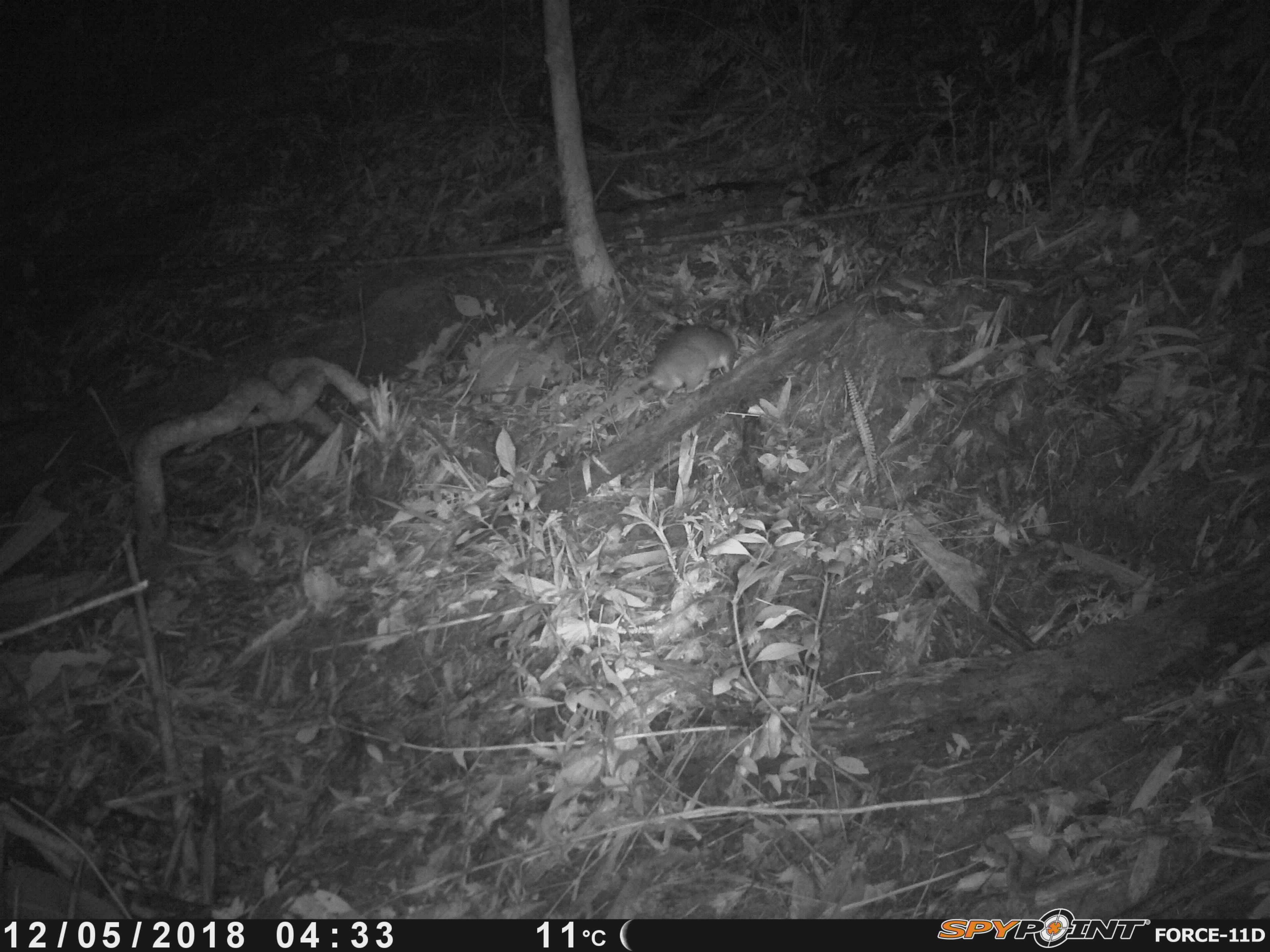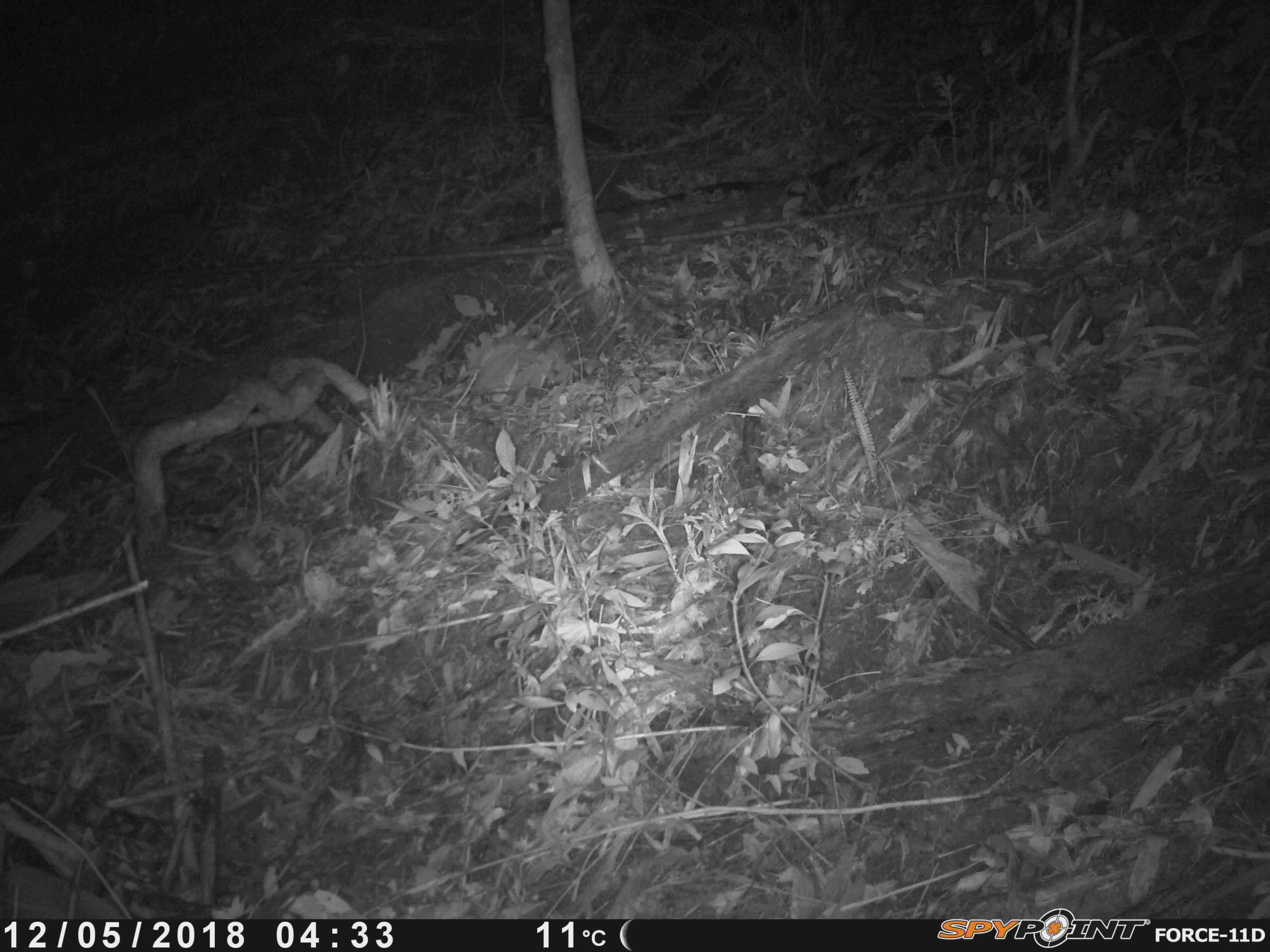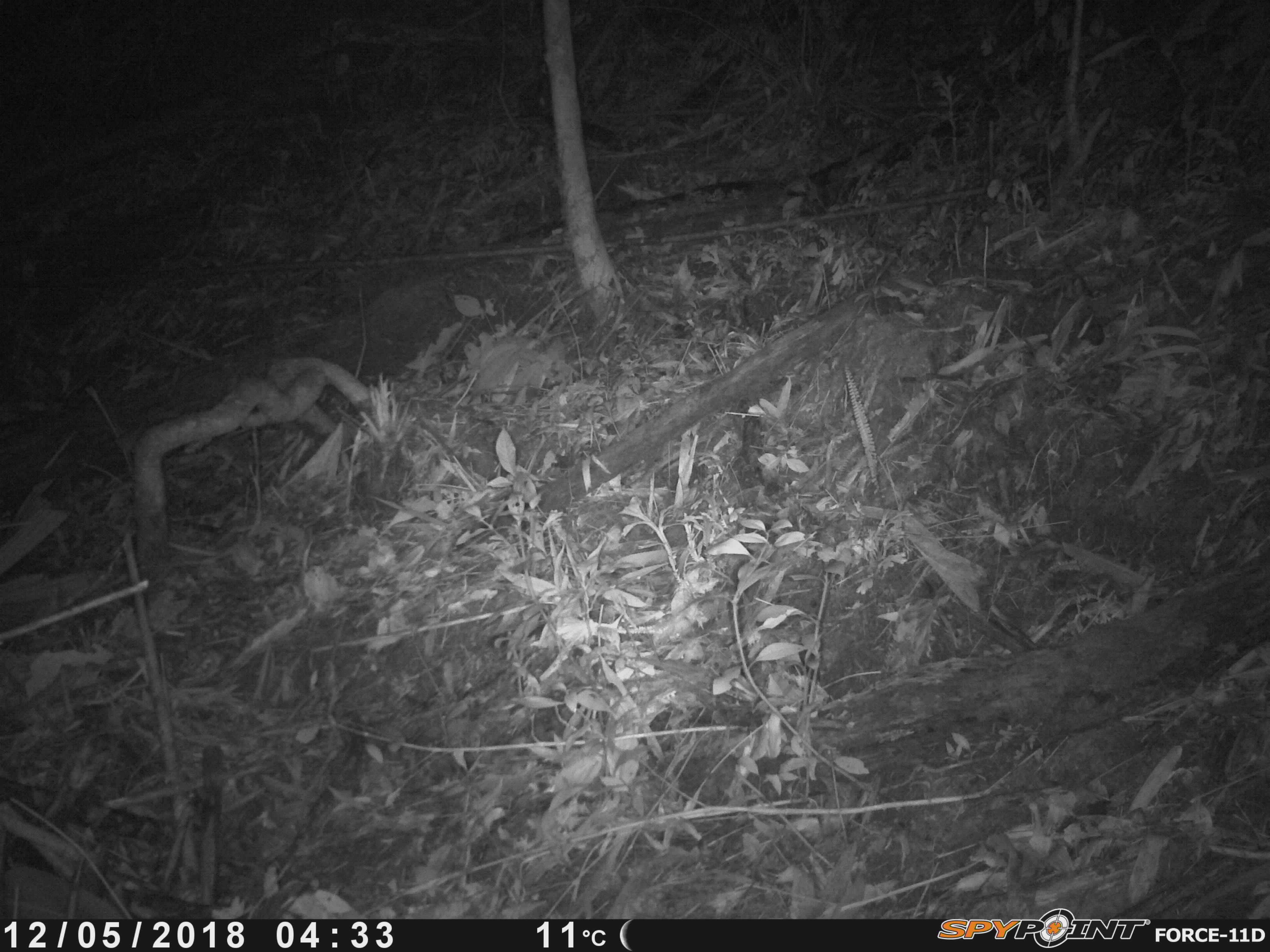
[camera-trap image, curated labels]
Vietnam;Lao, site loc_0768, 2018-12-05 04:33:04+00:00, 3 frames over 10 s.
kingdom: Animalia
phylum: Chordata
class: Mammalia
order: Rodentia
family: Muridae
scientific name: Muridae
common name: old-world mice and rats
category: unidentified murid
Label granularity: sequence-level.